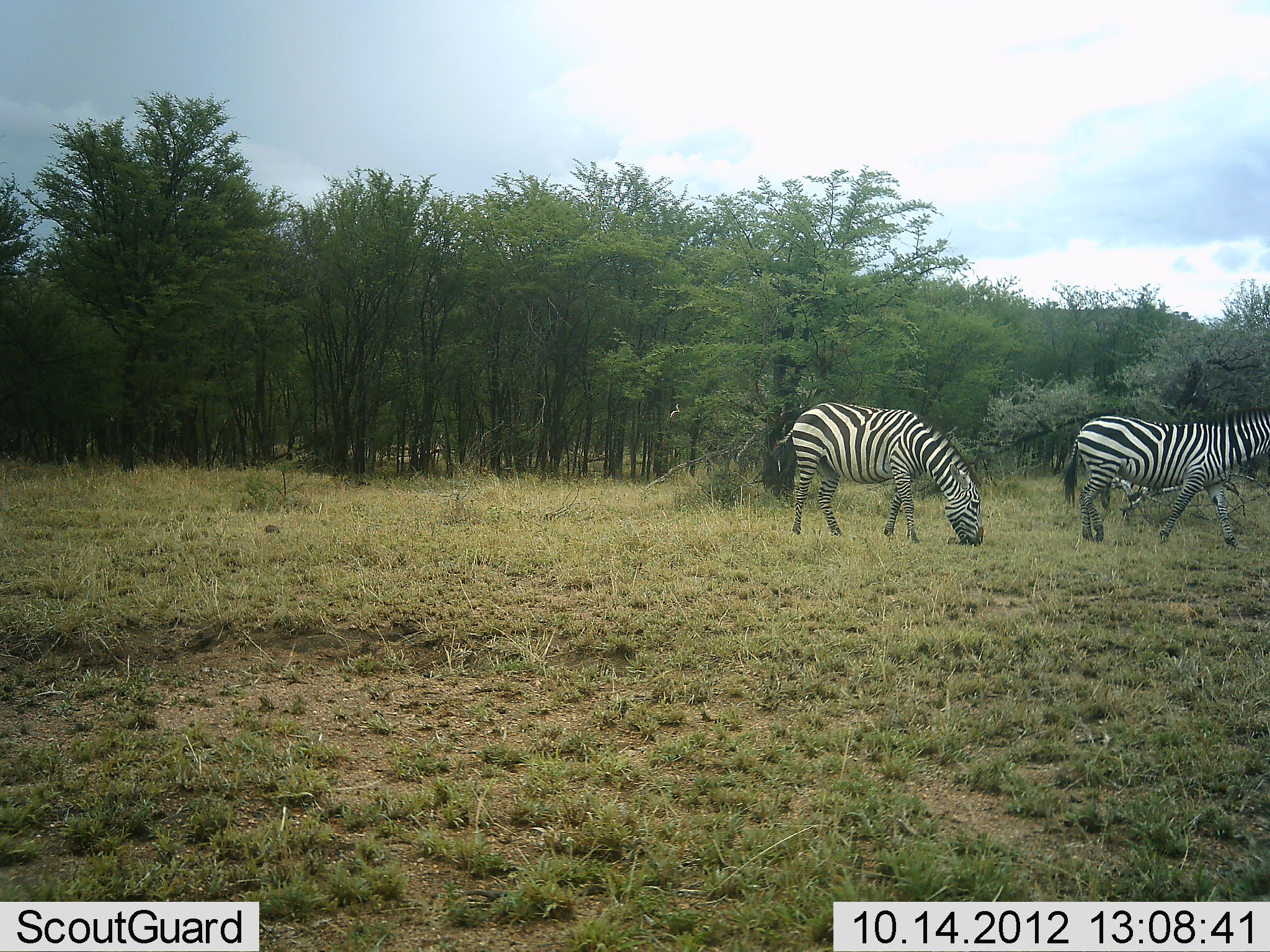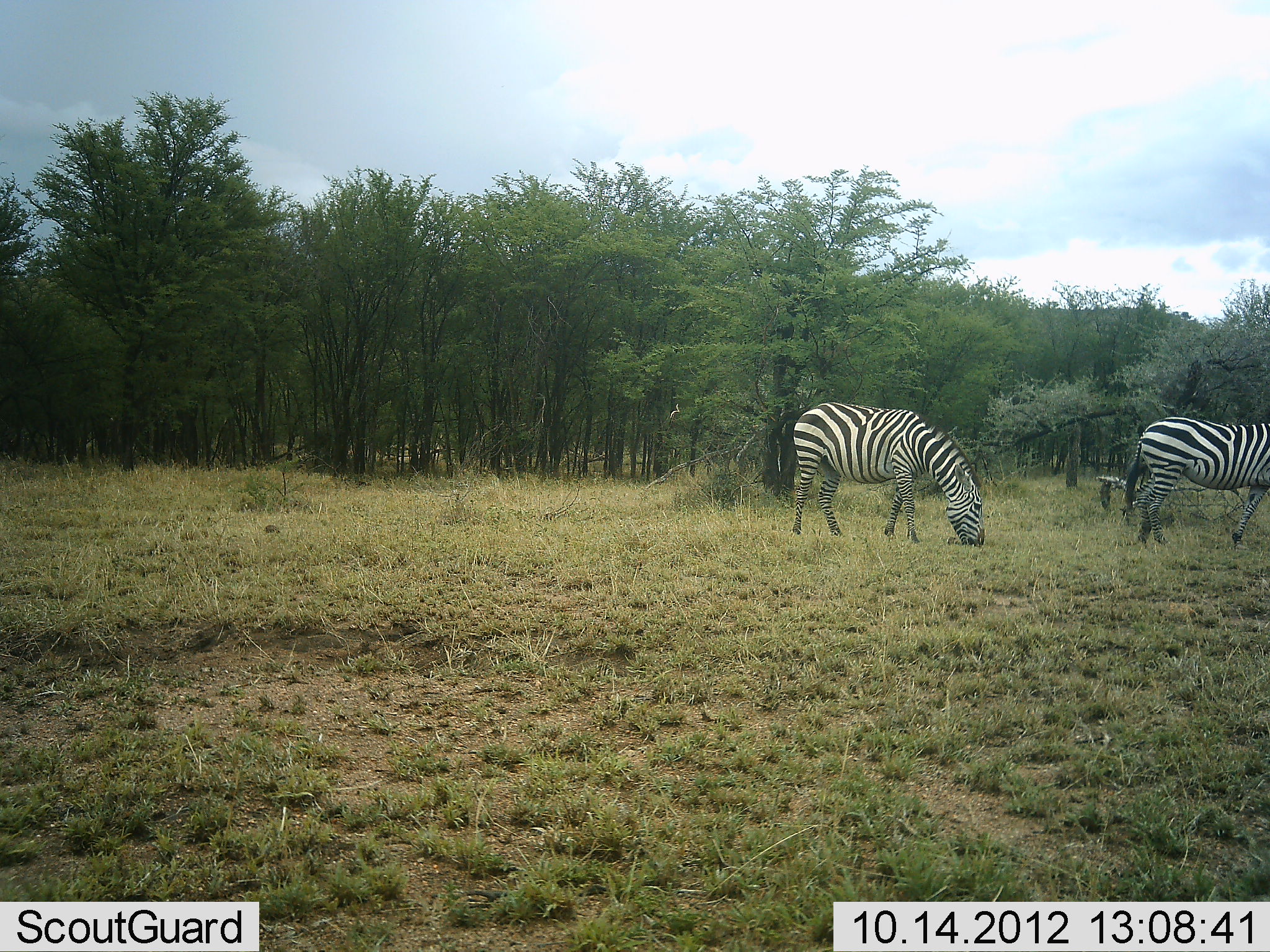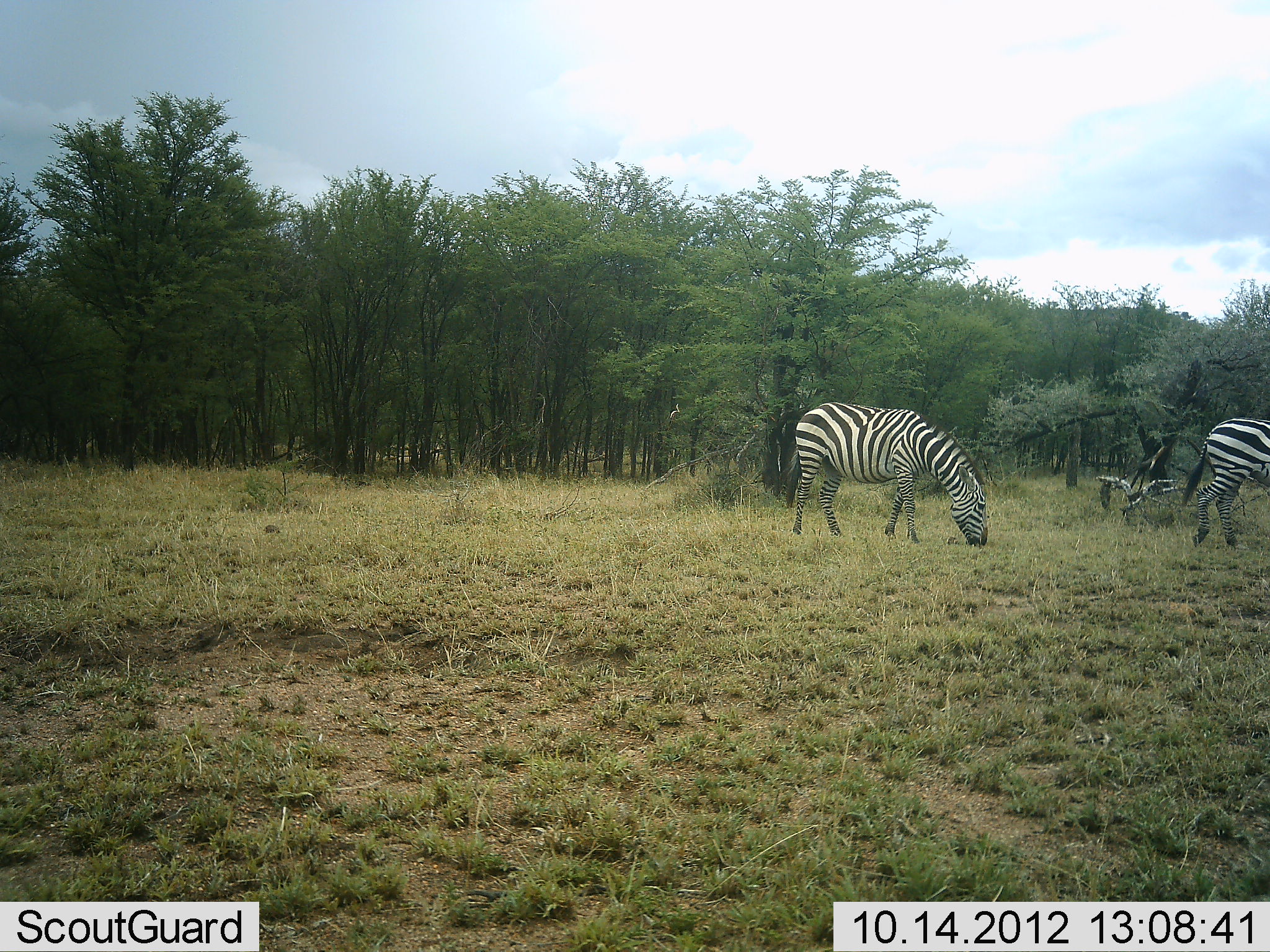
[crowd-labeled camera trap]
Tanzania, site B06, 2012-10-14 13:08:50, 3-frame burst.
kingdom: Animalia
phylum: Chordata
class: Mammalia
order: Perissodactyla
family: Equidae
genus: Equus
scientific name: Equus quagga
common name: plains zebra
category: zebra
Zebra (plains zebra) (Equus quagga), count 2. Behavior (volunteer vote fractions): standing 27%, resting 0%, moving 91%, interacting 0%. Young present (vote fraction): 0%. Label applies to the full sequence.